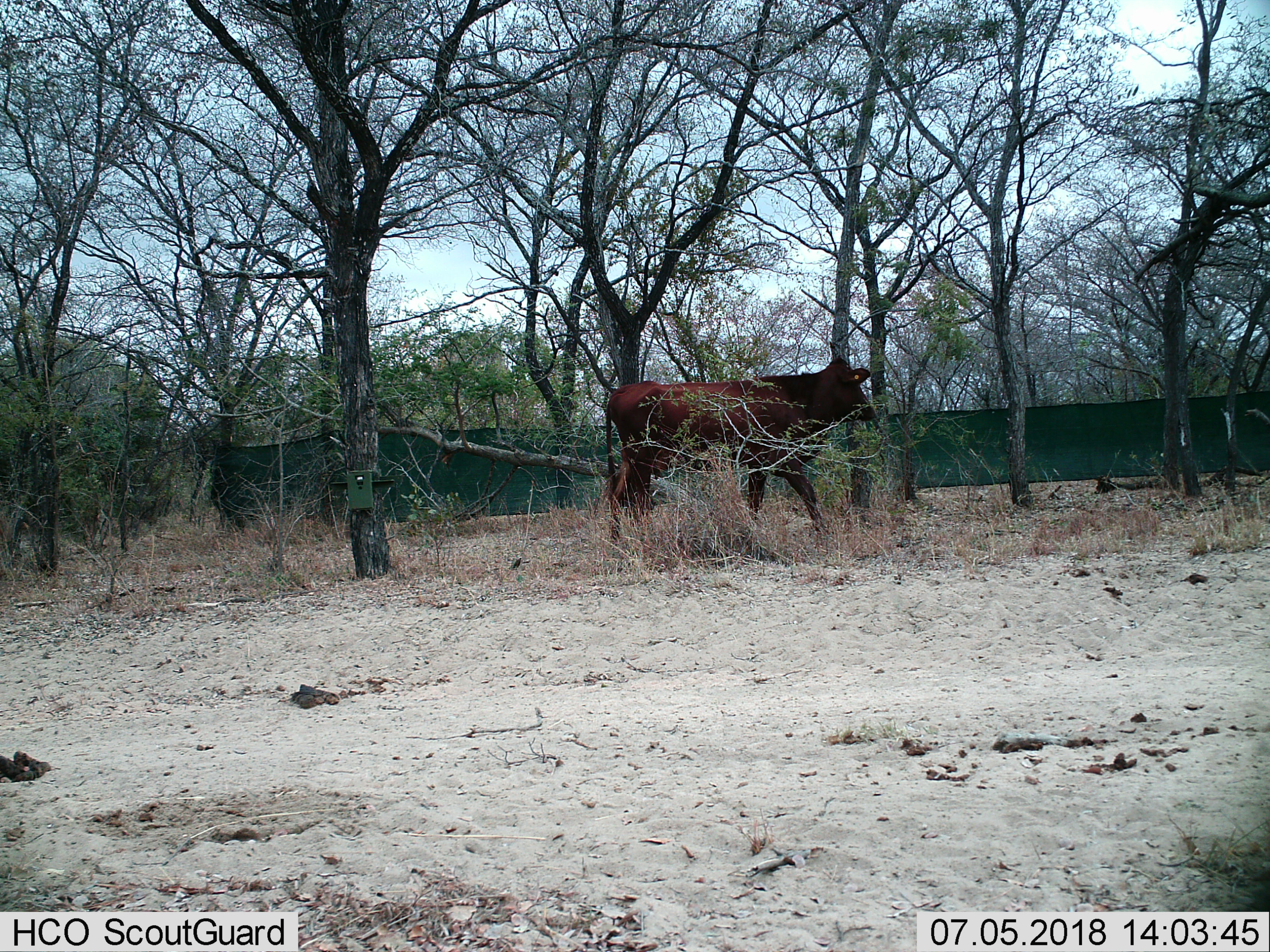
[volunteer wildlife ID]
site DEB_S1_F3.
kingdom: Animalia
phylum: Chordata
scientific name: Vertebrata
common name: domestic animal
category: domesticanimal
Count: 1.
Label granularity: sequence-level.